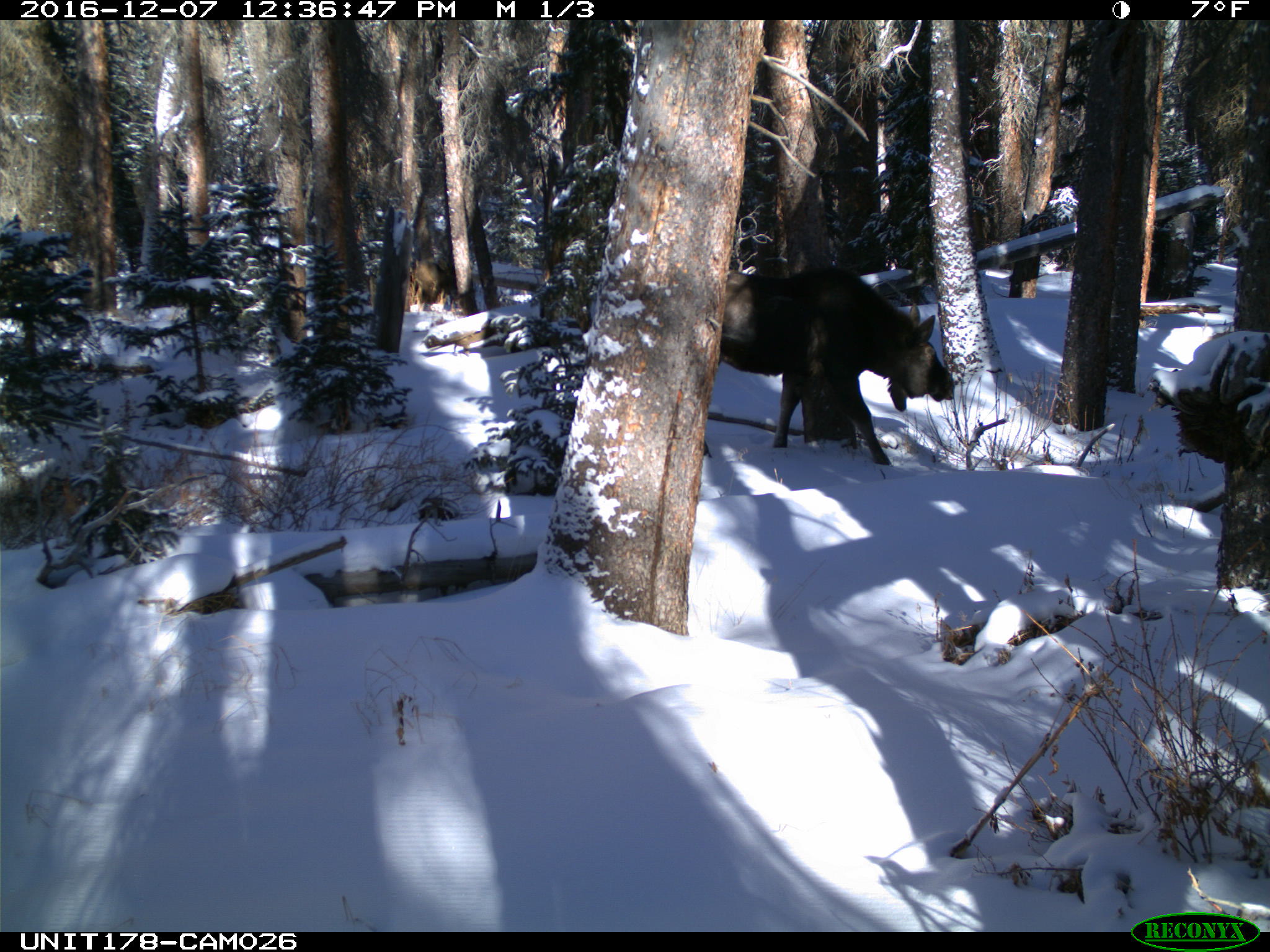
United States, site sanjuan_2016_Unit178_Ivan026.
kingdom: Animalia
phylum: Chordata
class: Mammalia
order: Artiodactyla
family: Cervidae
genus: Alces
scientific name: Alces alces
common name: moose